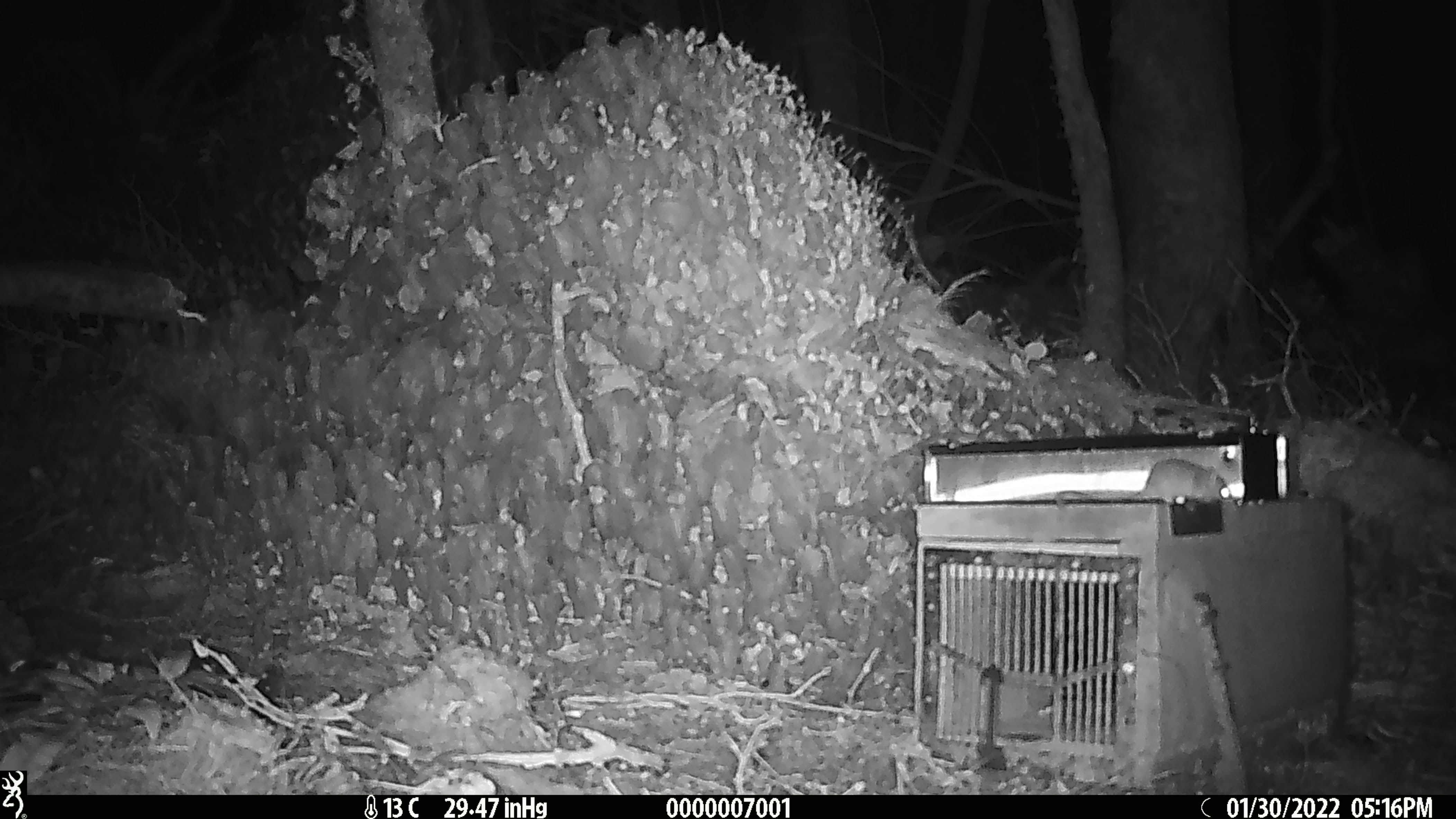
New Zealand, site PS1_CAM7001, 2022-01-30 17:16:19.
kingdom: Animalia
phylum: Chordata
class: Mammalia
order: Rodentia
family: Muridae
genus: Mus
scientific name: Mus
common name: mouse